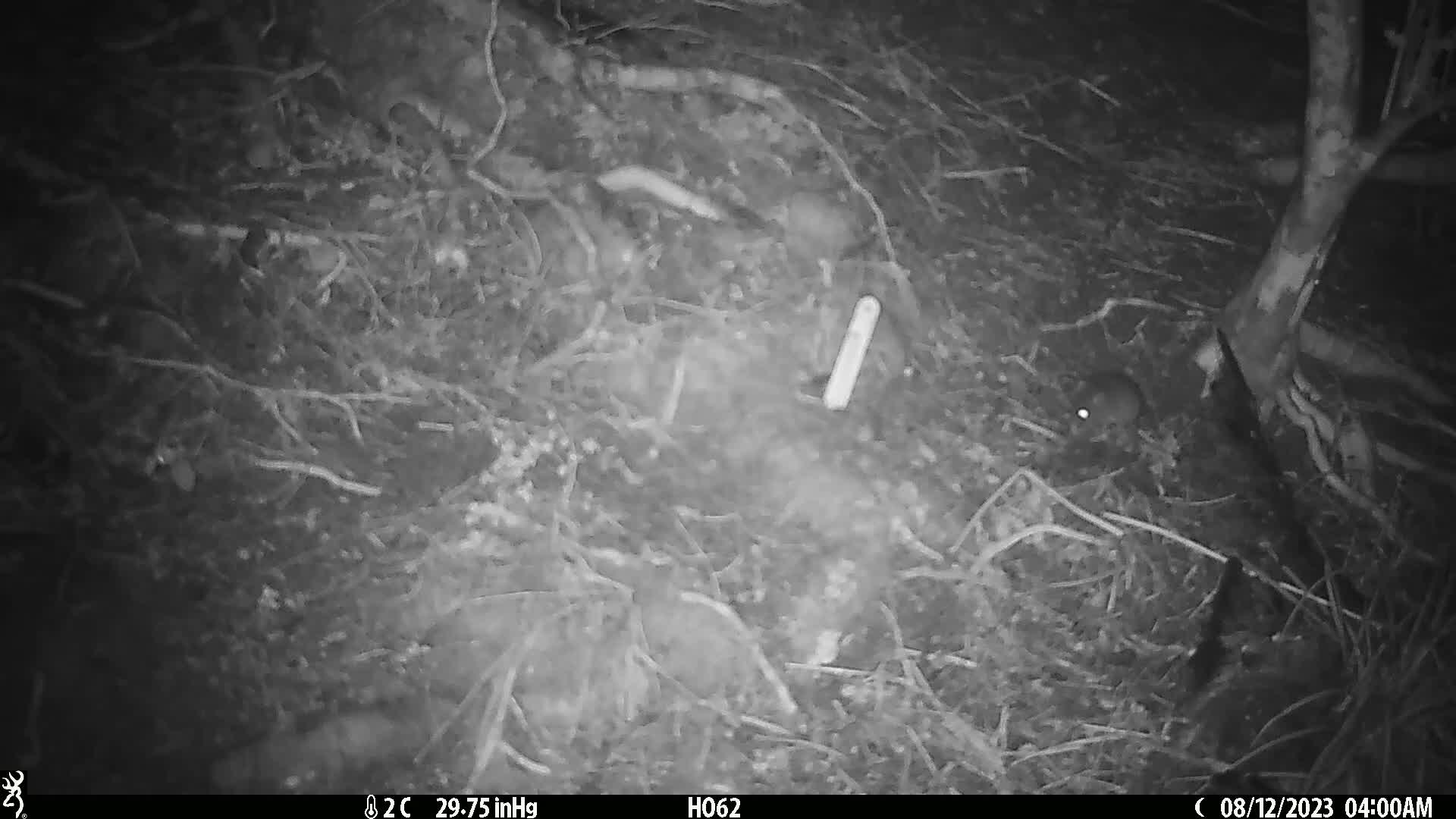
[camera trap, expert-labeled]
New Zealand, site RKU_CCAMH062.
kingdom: Animalia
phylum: Chordata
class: Mammalia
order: Rodentia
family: Muridae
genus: Rattus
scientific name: Rattus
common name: rat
Rat (Rattus).